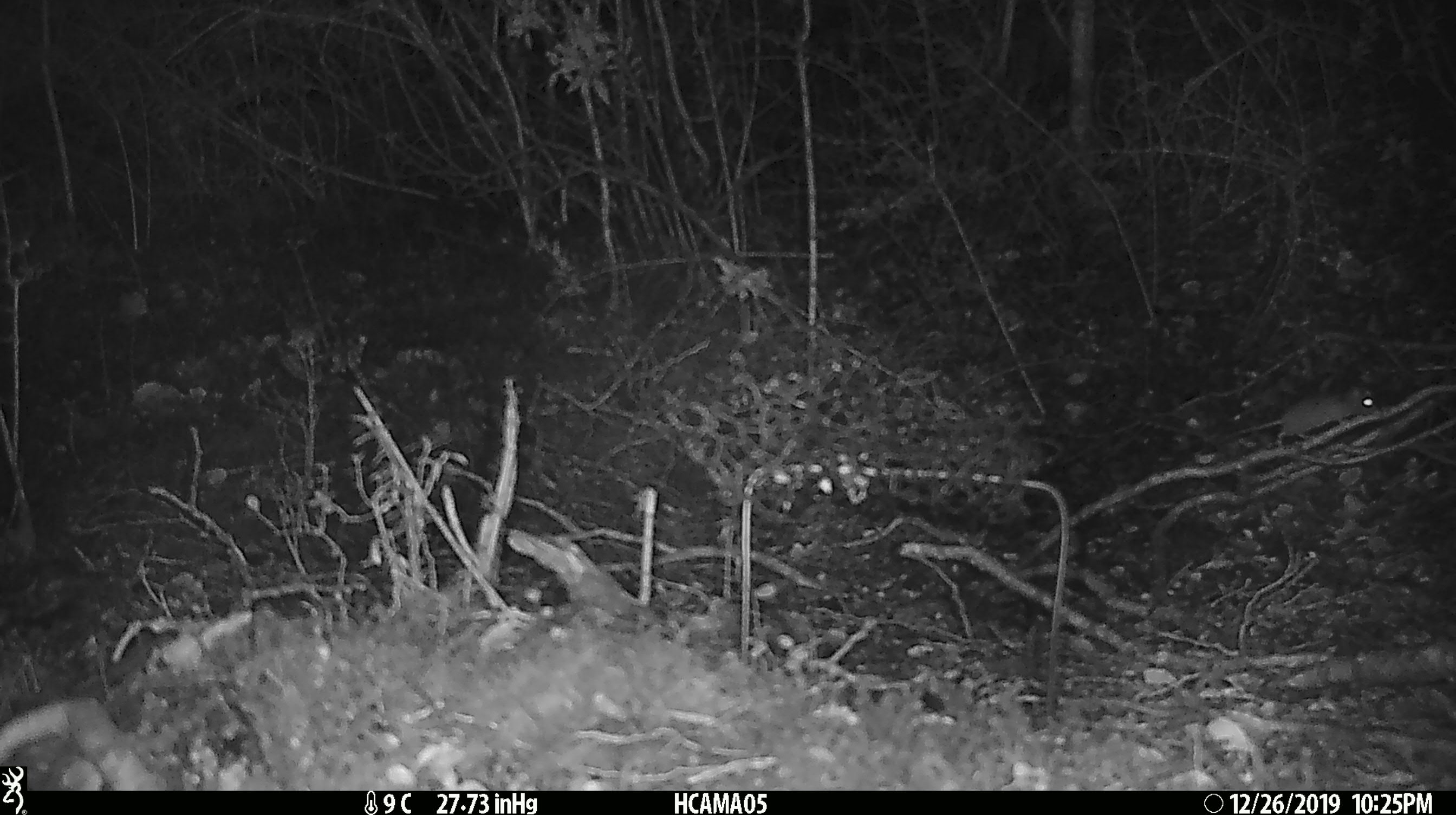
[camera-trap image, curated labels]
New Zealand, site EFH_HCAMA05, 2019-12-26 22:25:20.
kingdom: Animalia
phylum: Chordata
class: Mammalia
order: Rodentia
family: Muridae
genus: Mus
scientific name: Mus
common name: mouse